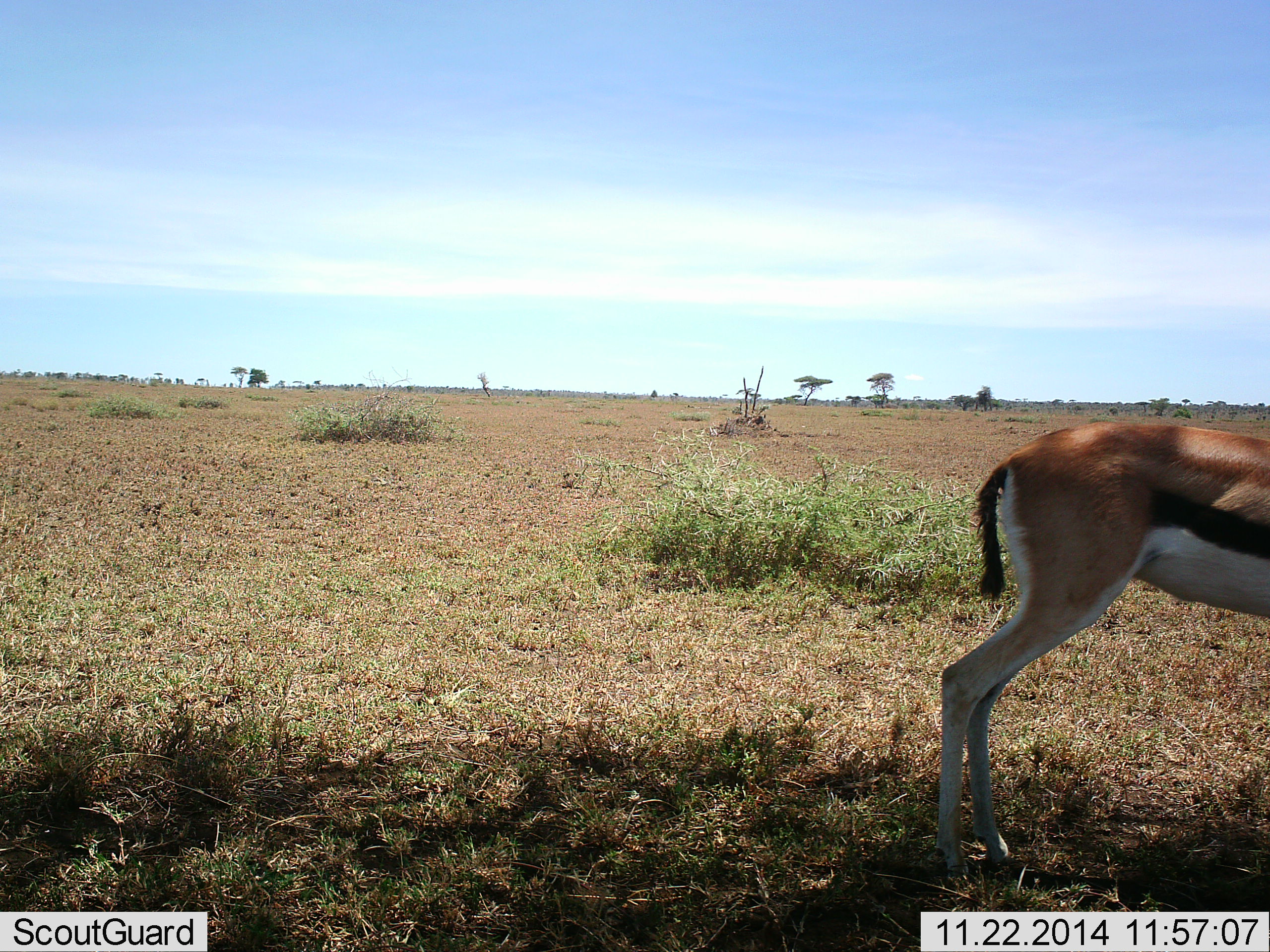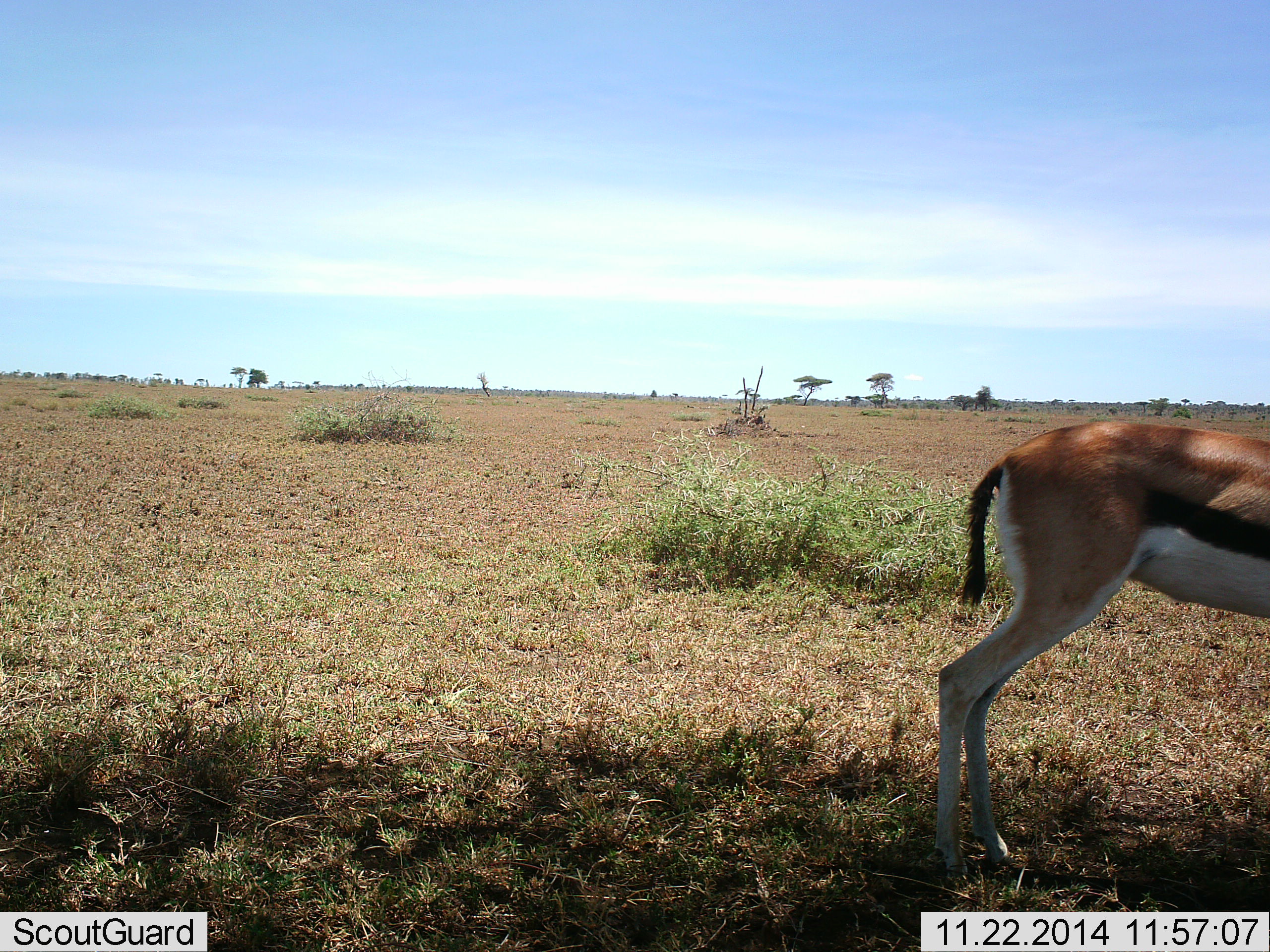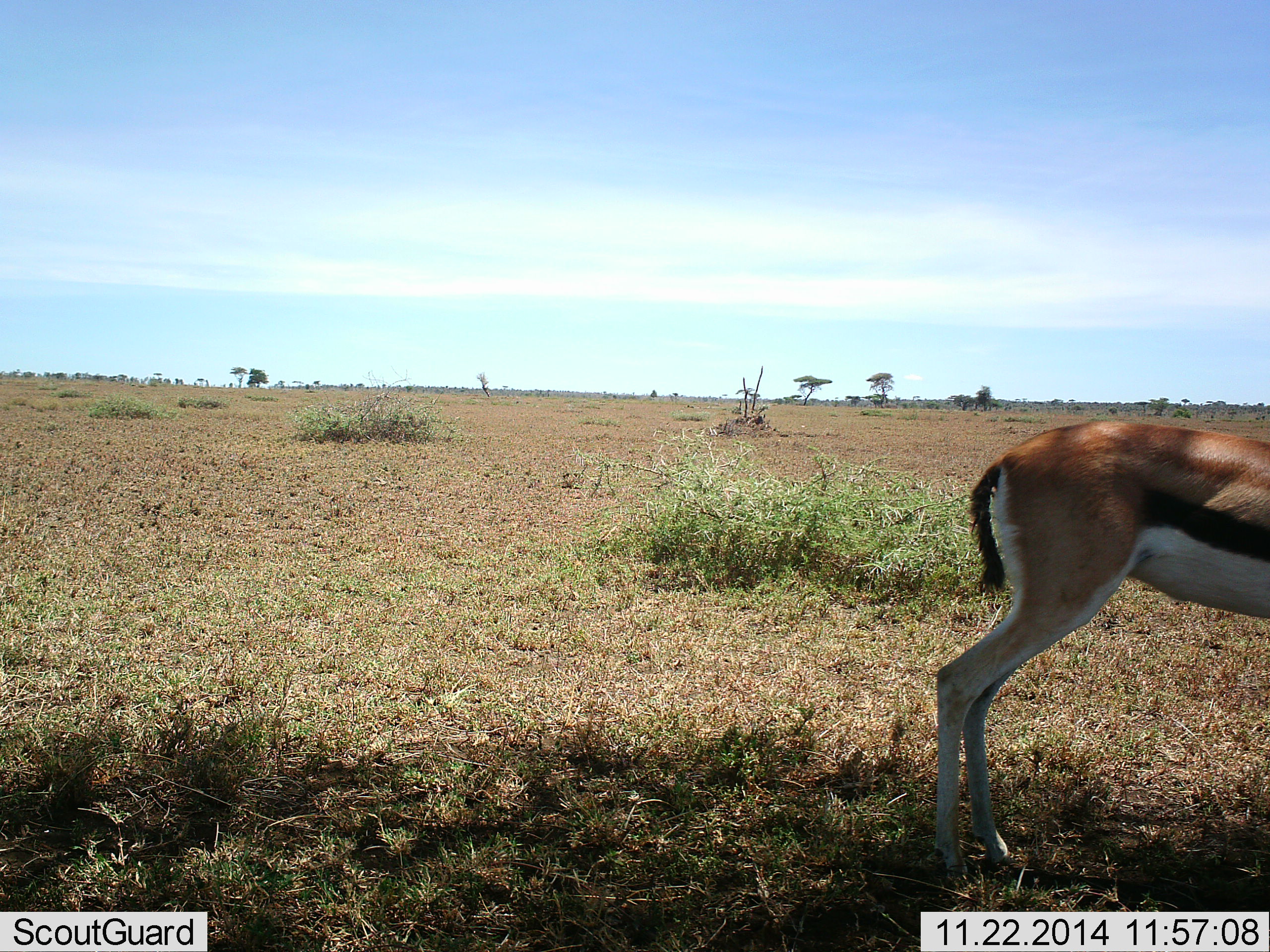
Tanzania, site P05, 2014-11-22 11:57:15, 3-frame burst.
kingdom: Animalia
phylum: Chordata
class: Mammalia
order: Artiodactyla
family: Bovidae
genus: Eudorcas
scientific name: Eudorcas thomsonii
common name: thomson's gazelle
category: gazellethomsons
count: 1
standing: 100%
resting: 0%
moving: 0%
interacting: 0%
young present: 0%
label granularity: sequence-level